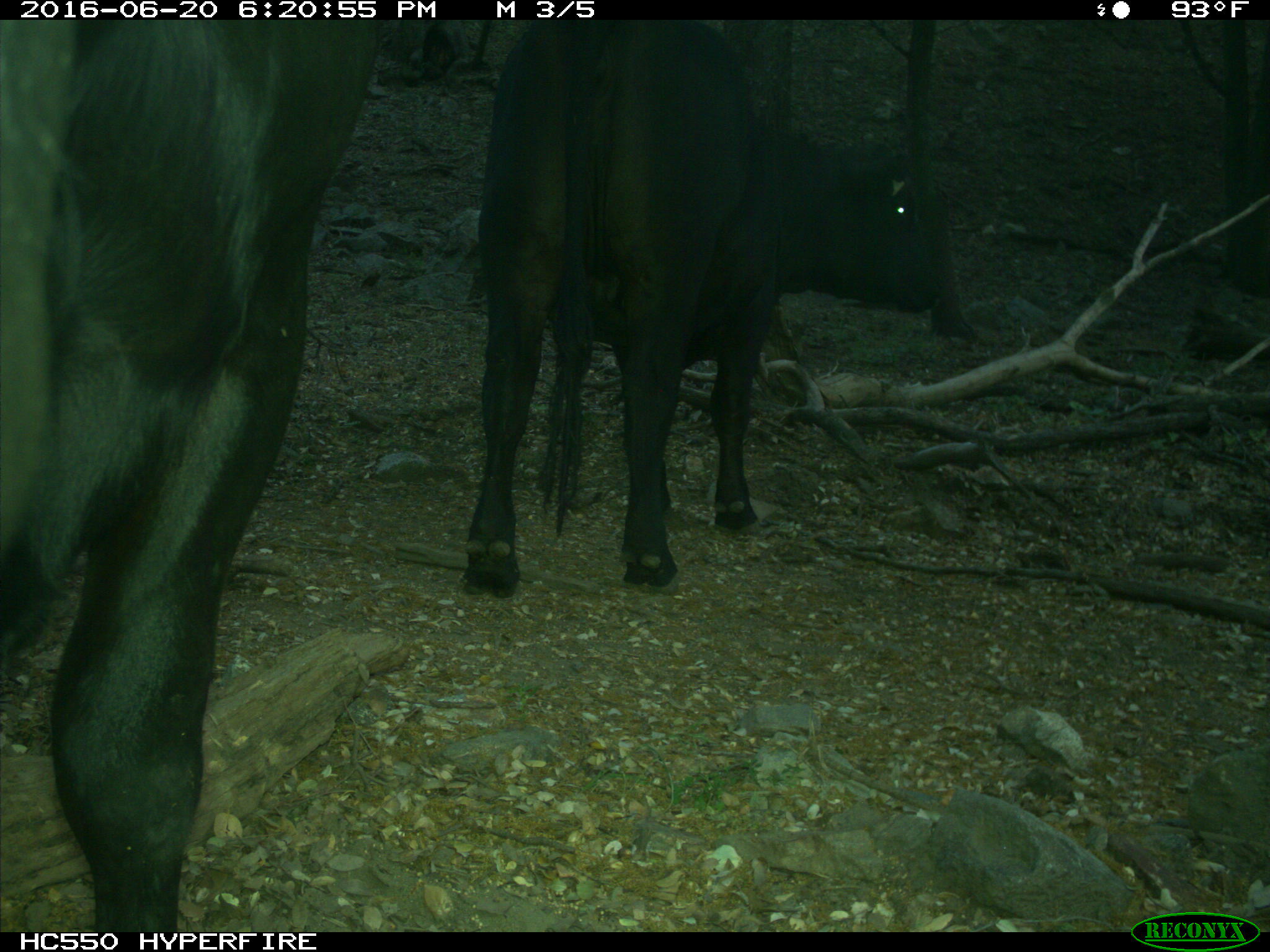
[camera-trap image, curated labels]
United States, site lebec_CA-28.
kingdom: Animalia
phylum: Chordata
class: Mammalia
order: Artiodactyla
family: Bovidae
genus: Bos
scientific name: Bos taurus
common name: domestic cow